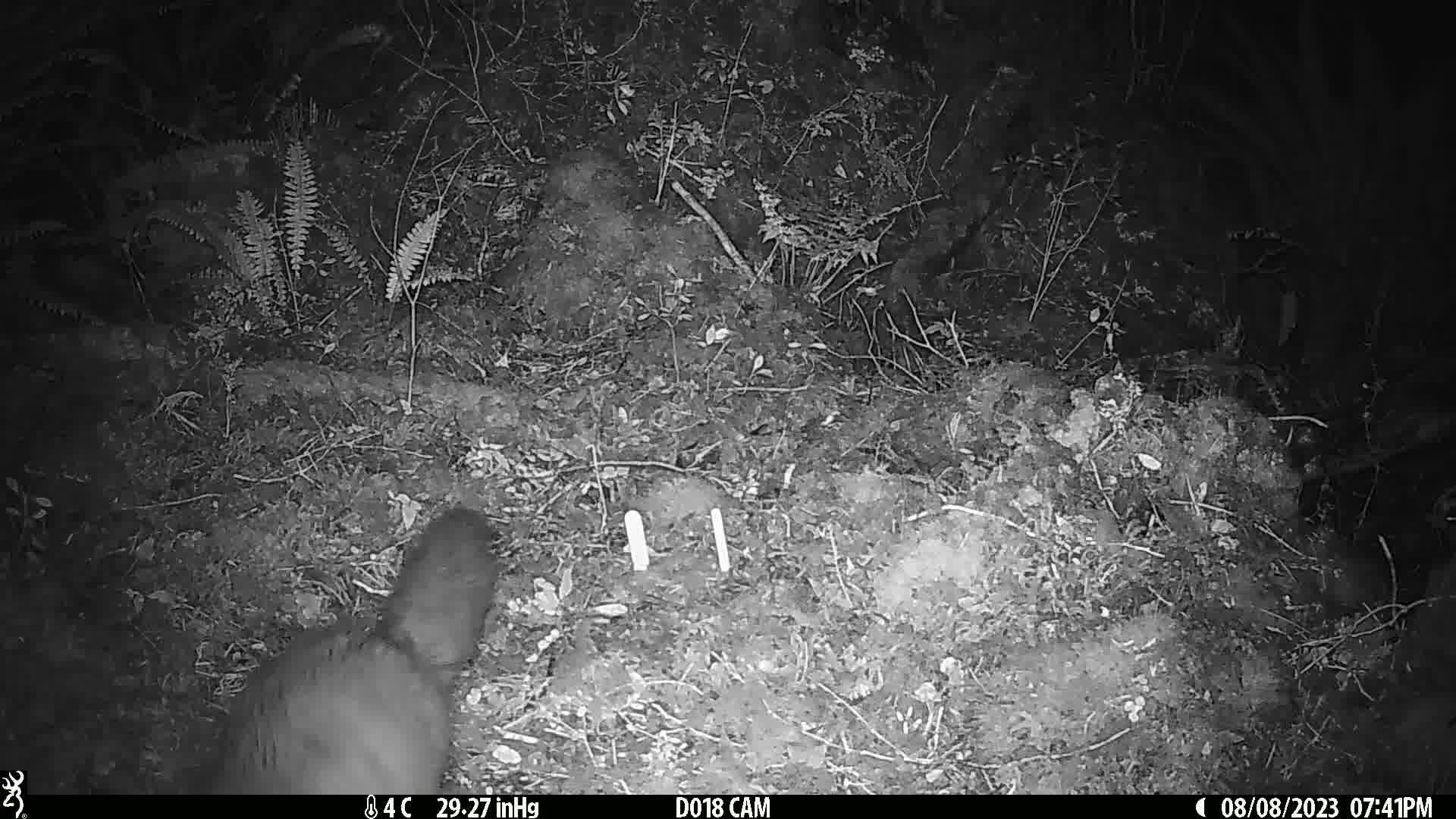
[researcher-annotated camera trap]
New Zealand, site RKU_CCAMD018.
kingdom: Animalia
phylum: Chordata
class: Mammalia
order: Diprotodontia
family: Phalangeridae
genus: Trichosurus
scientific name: Trichosurus vulpecula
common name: common brushtail possum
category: possum